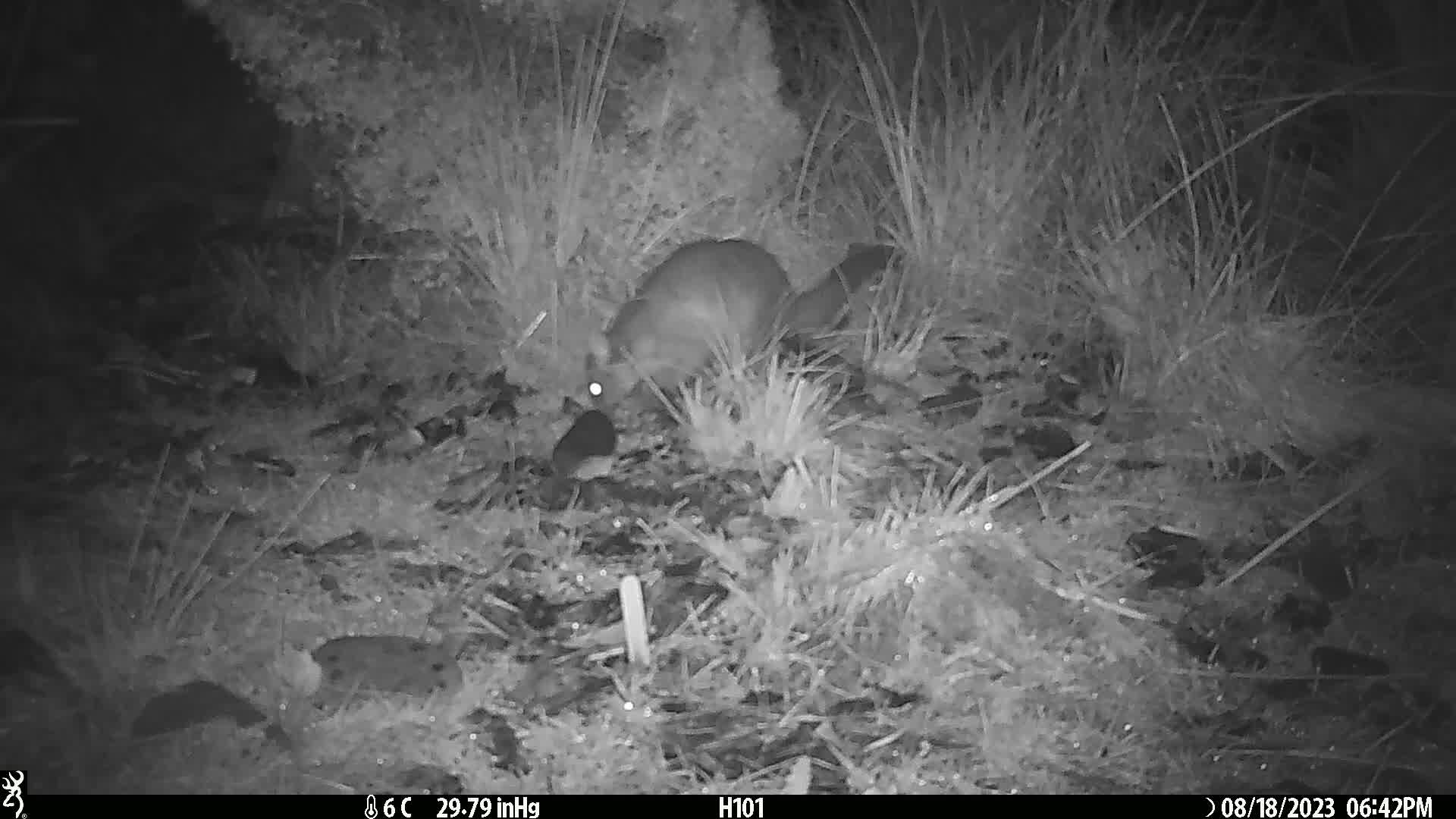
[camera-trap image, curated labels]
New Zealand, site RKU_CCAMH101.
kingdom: Animalia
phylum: Chordata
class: Mammalia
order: Diprotodontia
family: Phalangeridae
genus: Trichosurus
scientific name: Trichosurus vulpecula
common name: common brushtail possum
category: possum